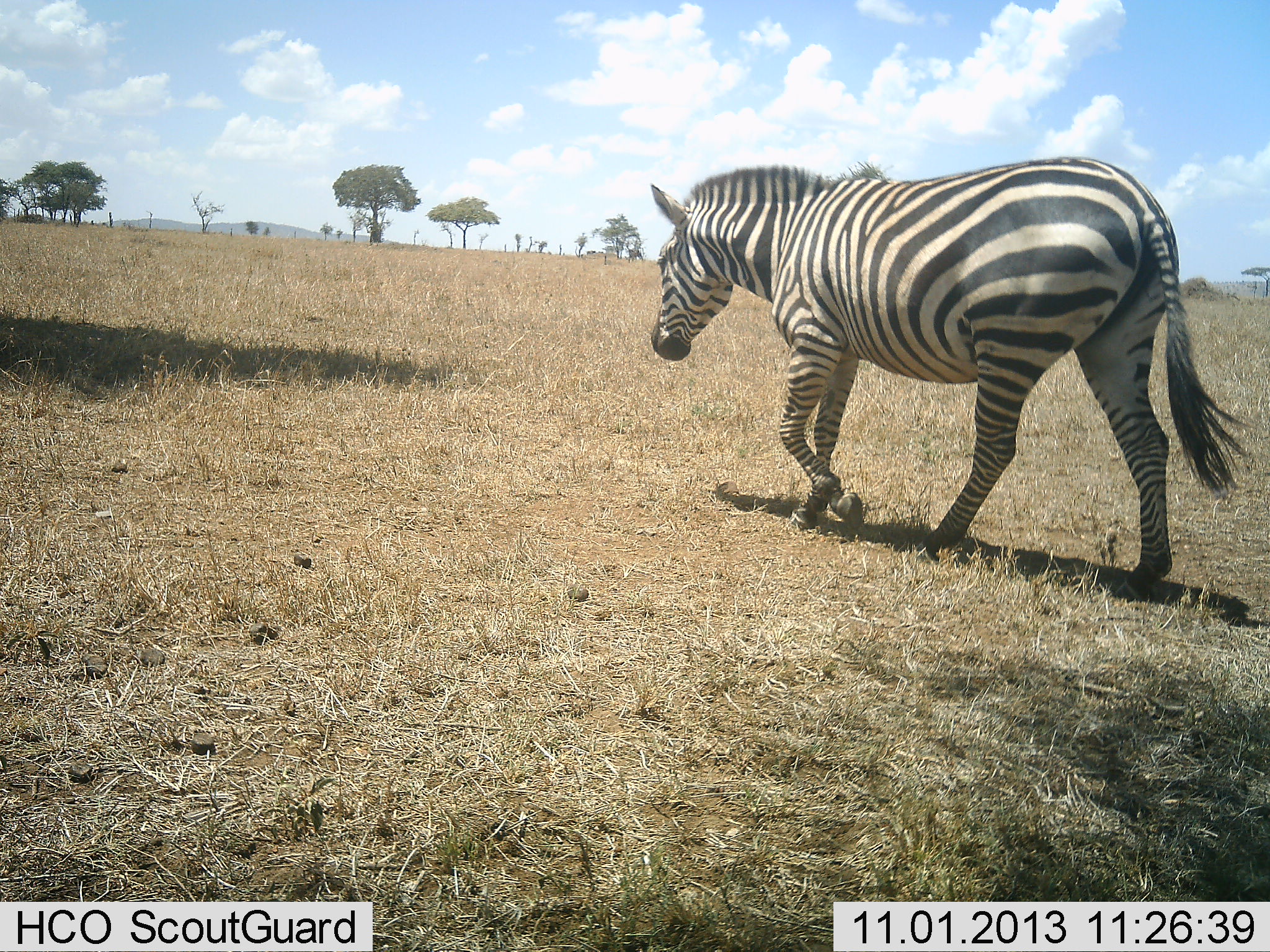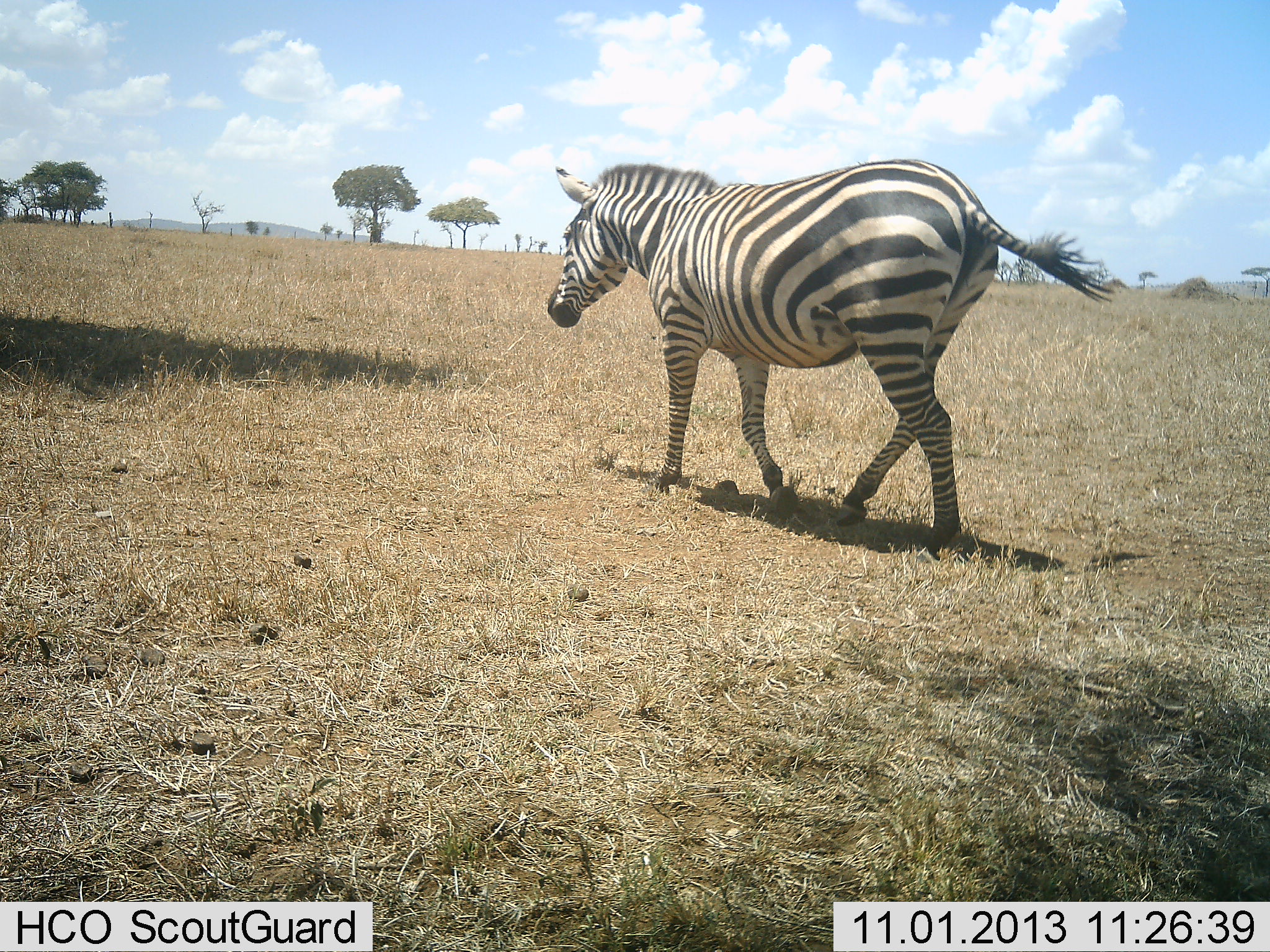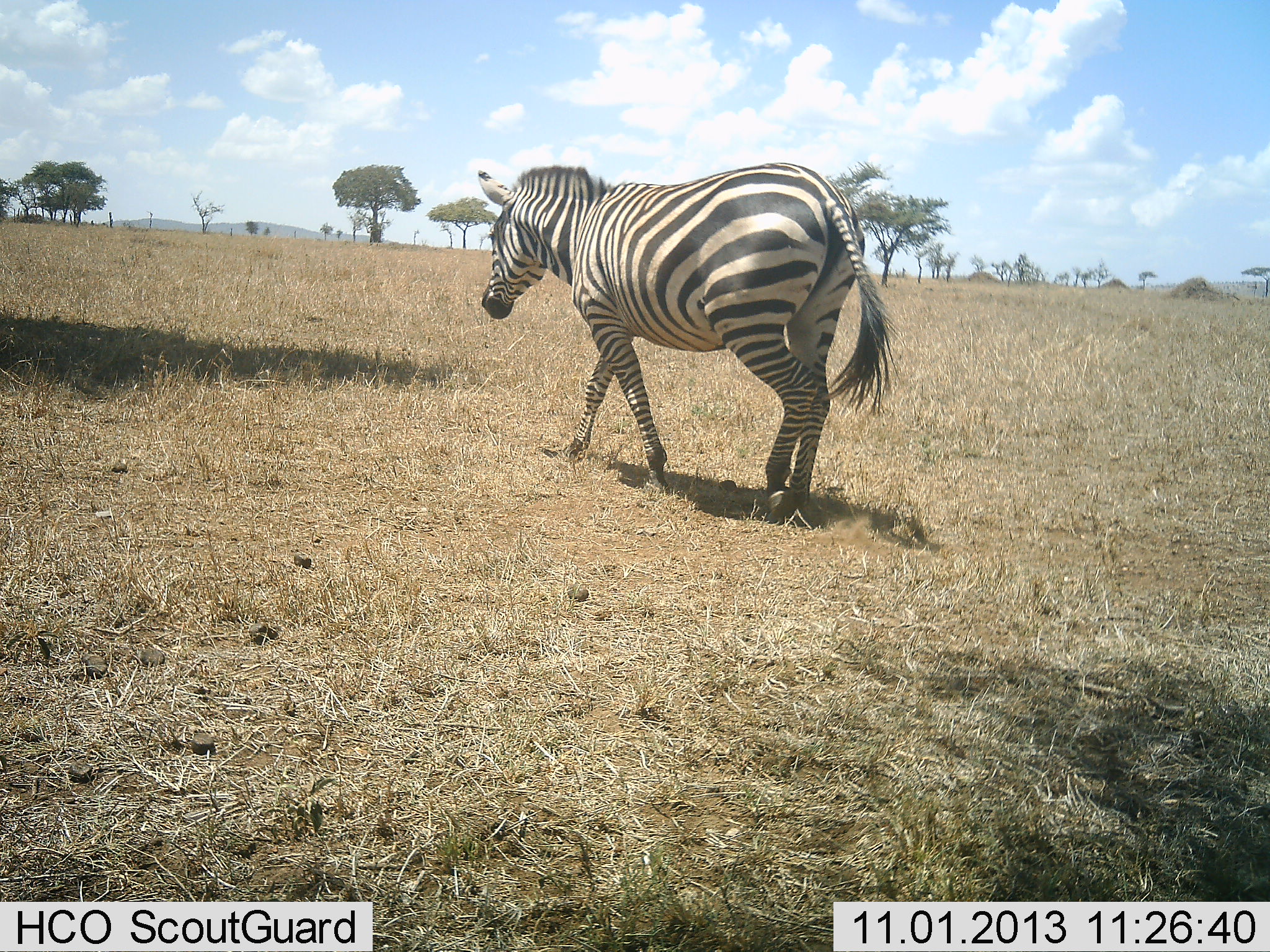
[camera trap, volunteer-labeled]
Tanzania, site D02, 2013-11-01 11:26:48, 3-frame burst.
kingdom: Animalia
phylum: Chordata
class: Mammalia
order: Perissodactyla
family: Equidae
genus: Equus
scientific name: Equus quagga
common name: plains zebra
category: zebra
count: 1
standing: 2%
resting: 0%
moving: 100%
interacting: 0%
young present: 0%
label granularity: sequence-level